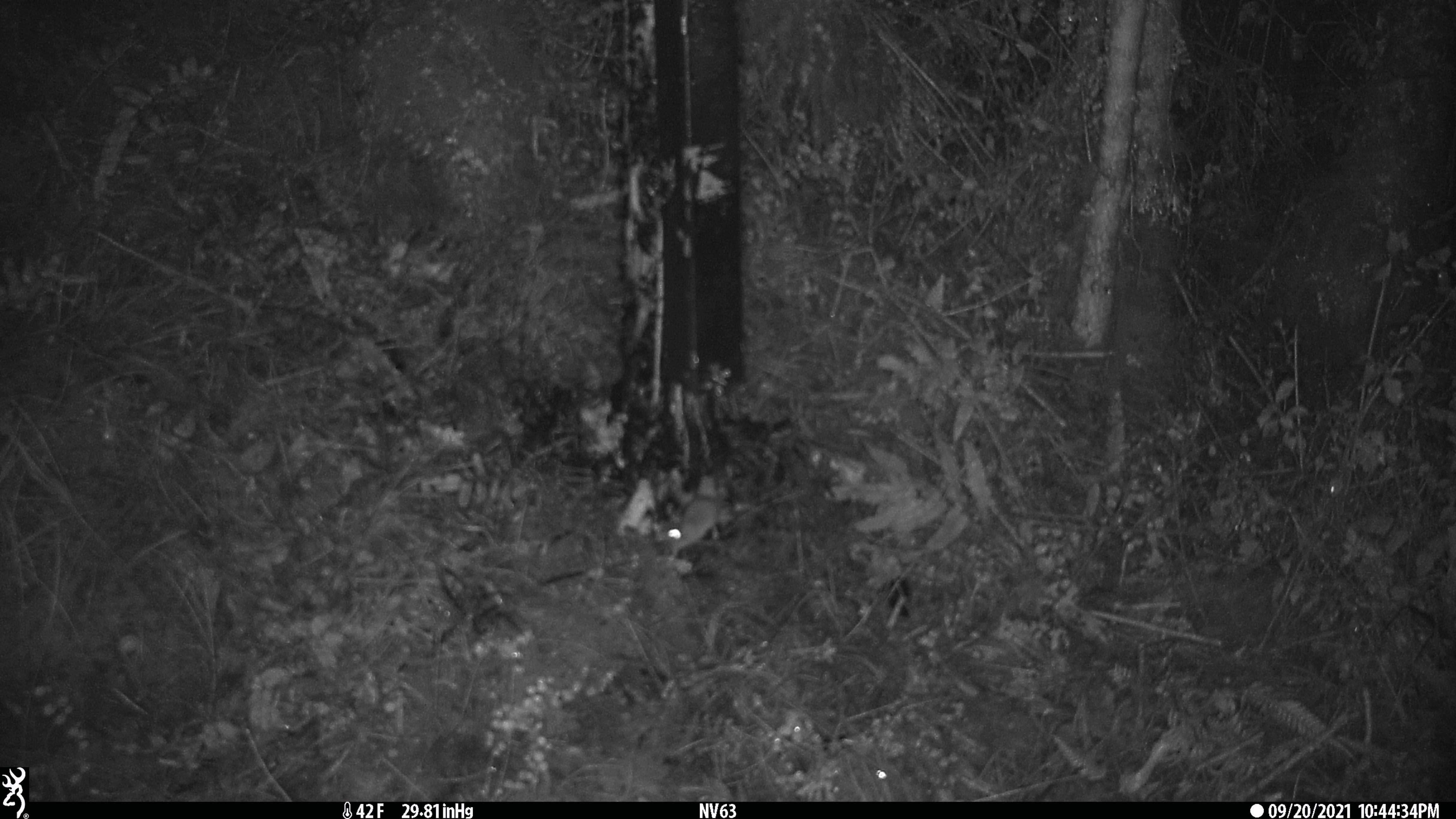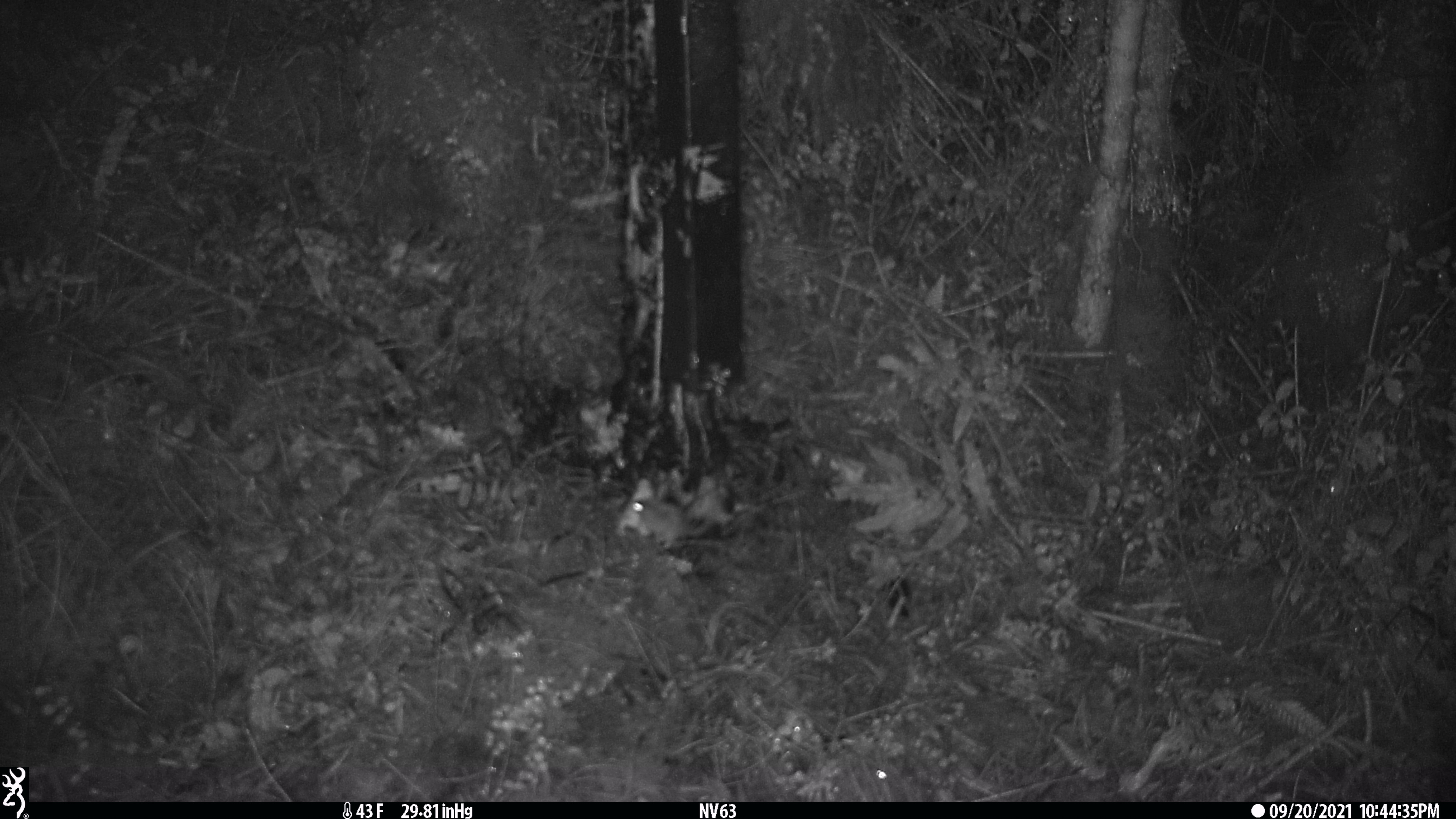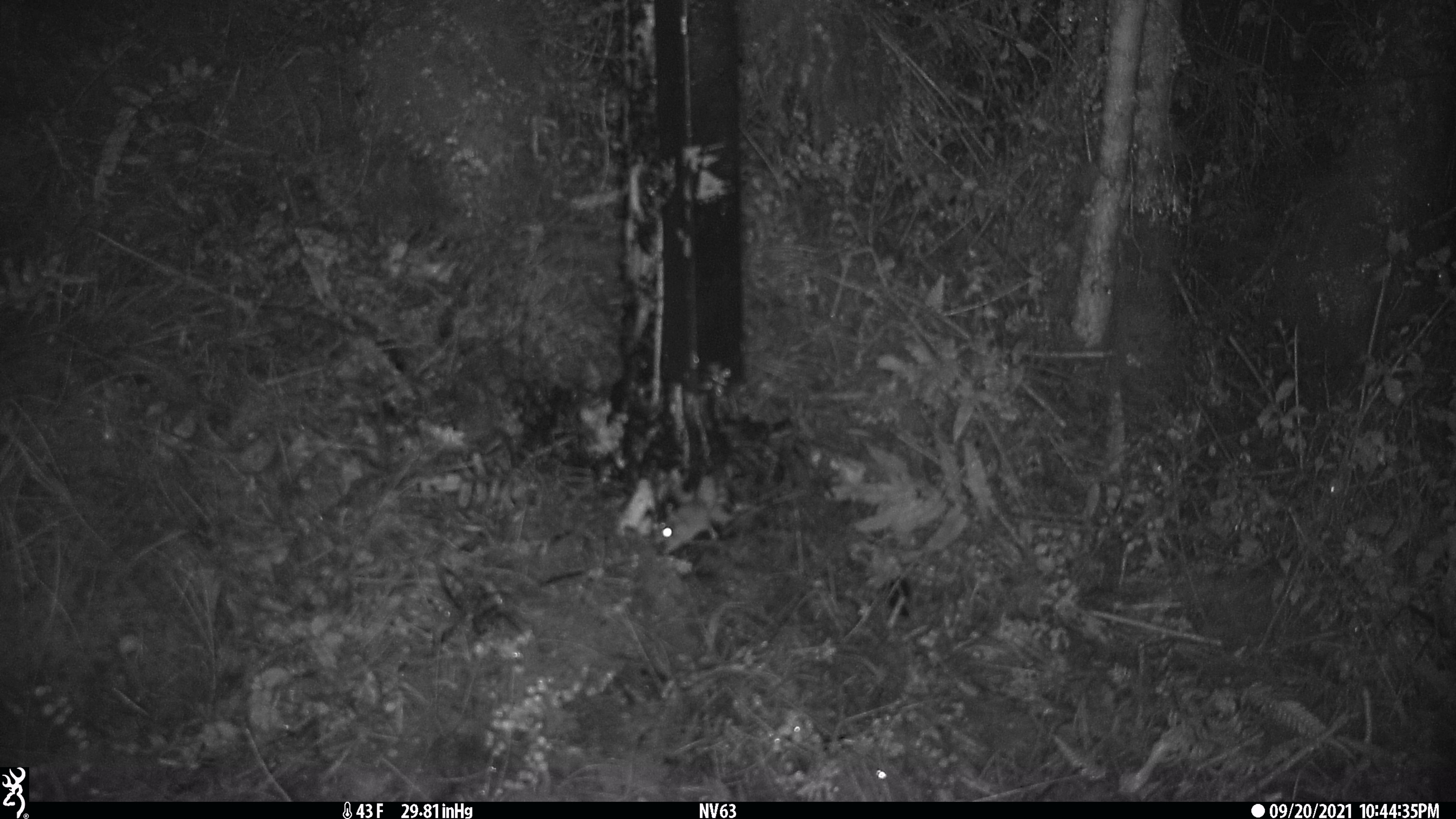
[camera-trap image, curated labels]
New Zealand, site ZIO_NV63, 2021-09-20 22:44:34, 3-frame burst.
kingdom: Animalia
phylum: Chordata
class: Mammalia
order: Rodentia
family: Muridae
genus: Mus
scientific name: Mus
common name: mouse